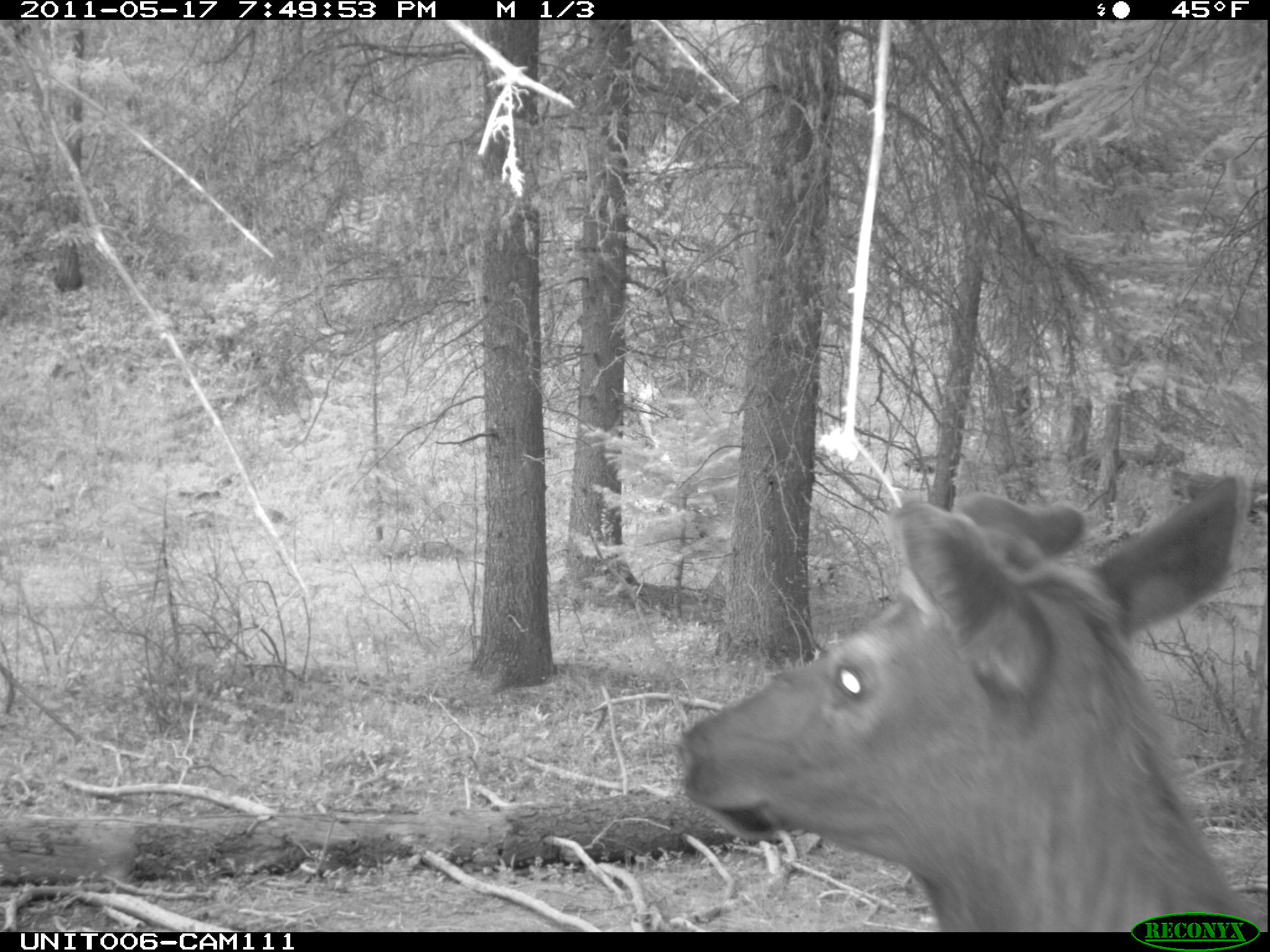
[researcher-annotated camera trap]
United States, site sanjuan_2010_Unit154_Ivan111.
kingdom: Animalia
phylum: Chordata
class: Mammalia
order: Artiodactyla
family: Cervidae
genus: Cervus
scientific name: Cervus elaphus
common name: red deer